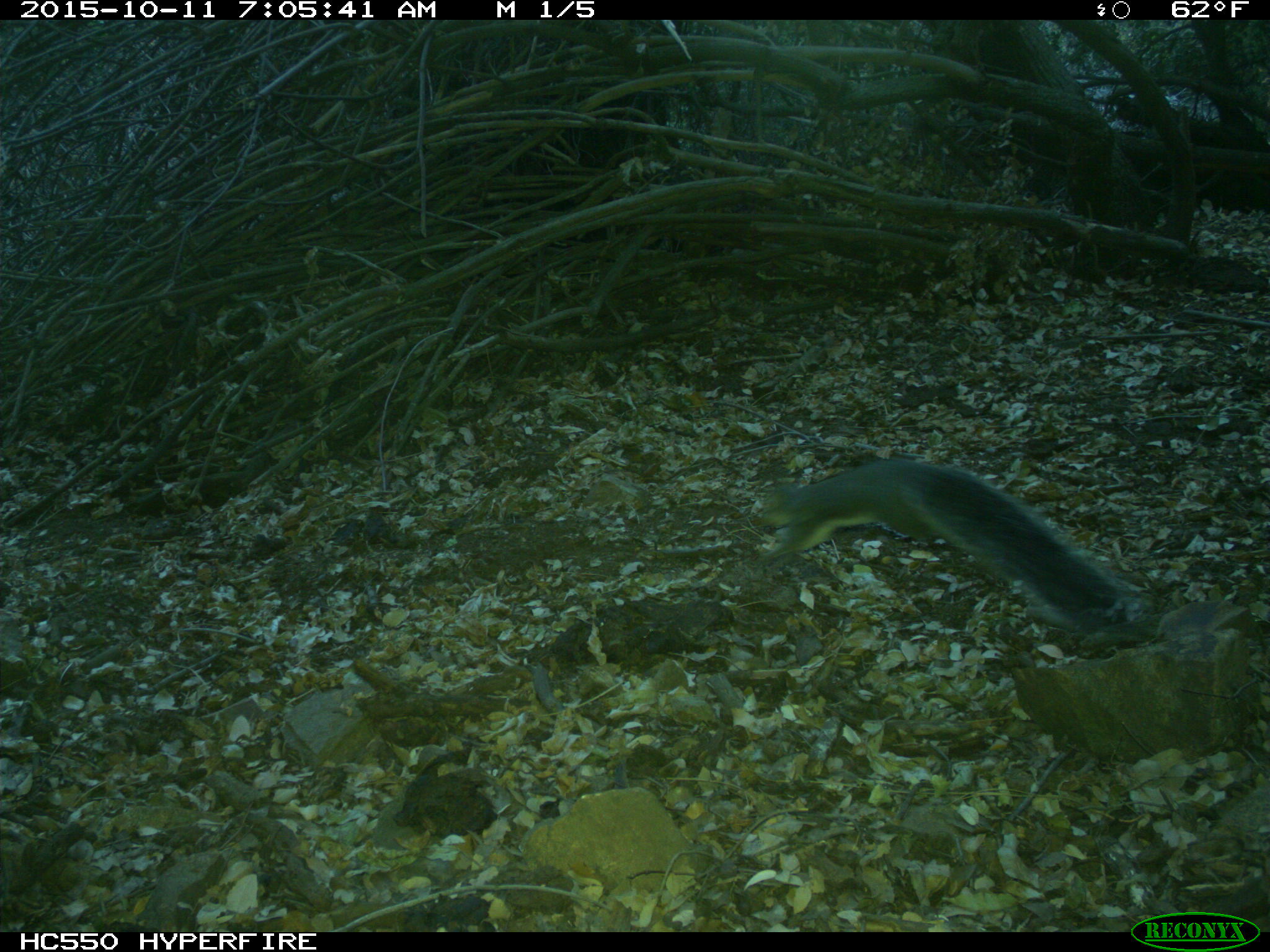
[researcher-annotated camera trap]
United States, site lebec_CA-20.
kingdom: Animalia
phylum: Chordata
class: Mammalia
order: Rodentia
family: Sciuridae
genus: Sciurus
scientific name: Sciurus carolinensis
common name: eastern gray squirrel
Sciurus carolinensis (eastern gray squirrel).